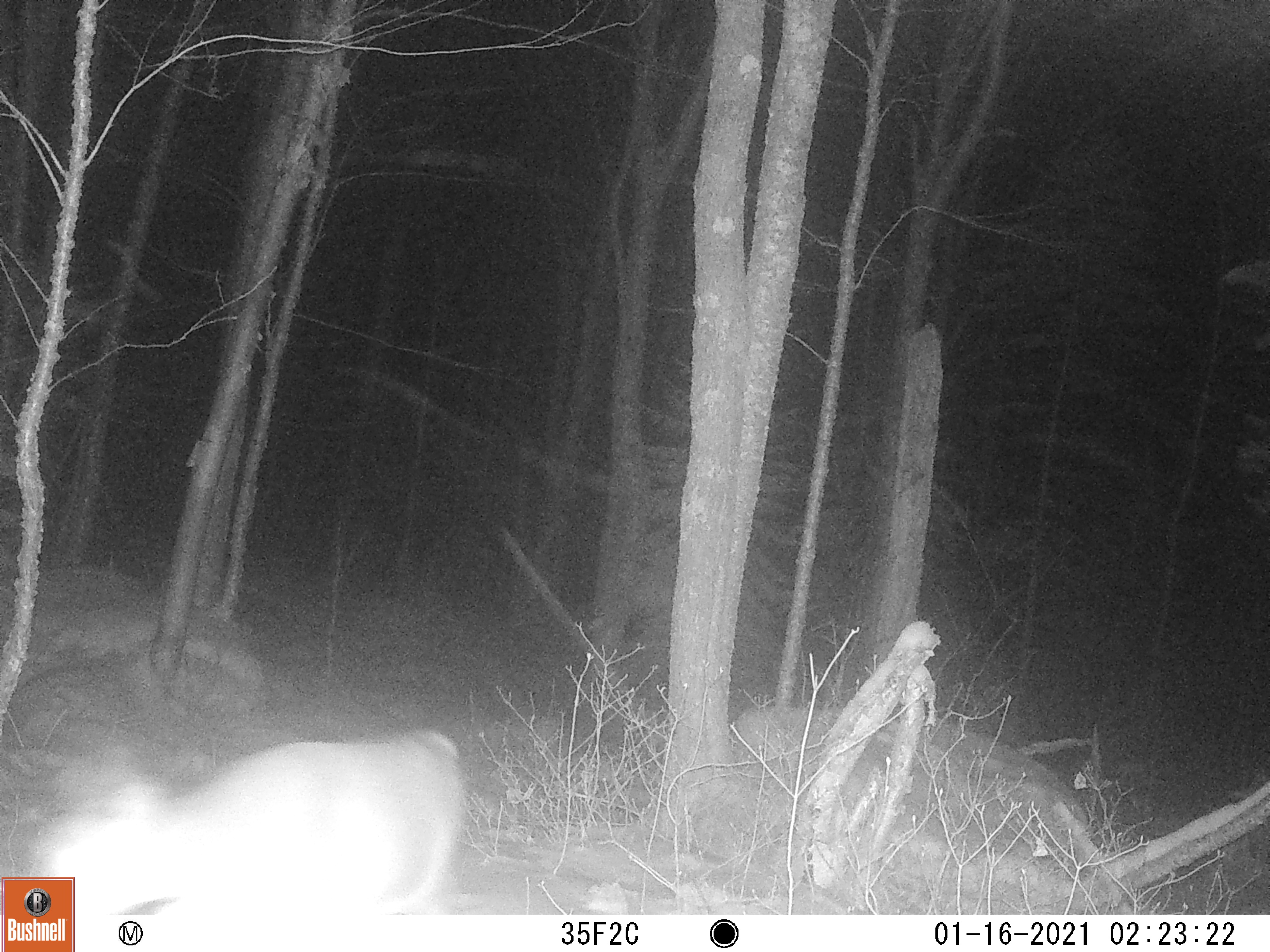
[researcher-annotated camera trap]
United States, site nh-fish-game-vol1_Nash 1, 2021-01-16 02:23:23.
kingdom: Animalia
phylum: Chordata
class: Mammalia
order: Artiodactyla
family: Cervidae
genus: Odocoileus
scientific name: Odocoileus virginianus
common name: white-tailed deer